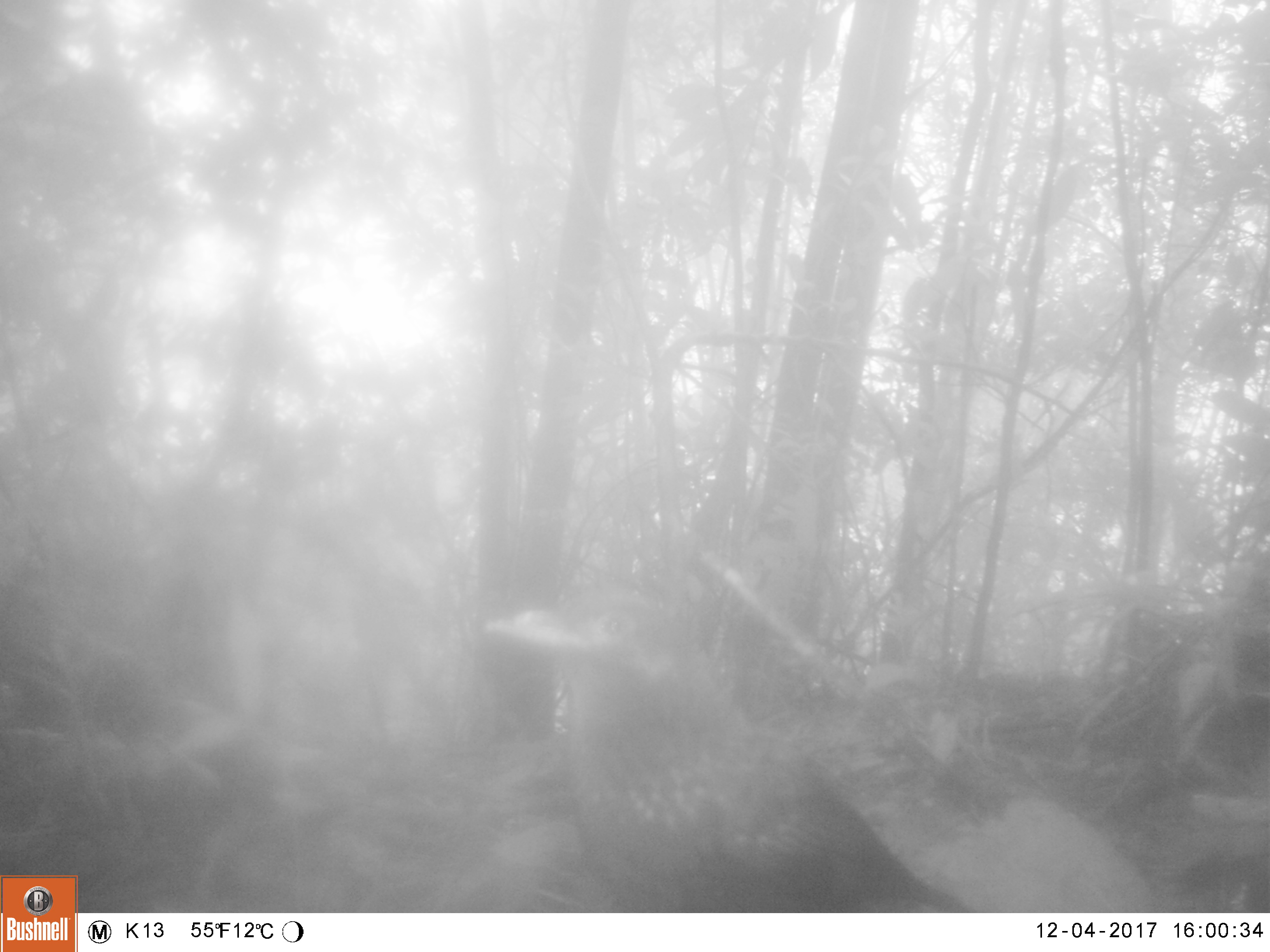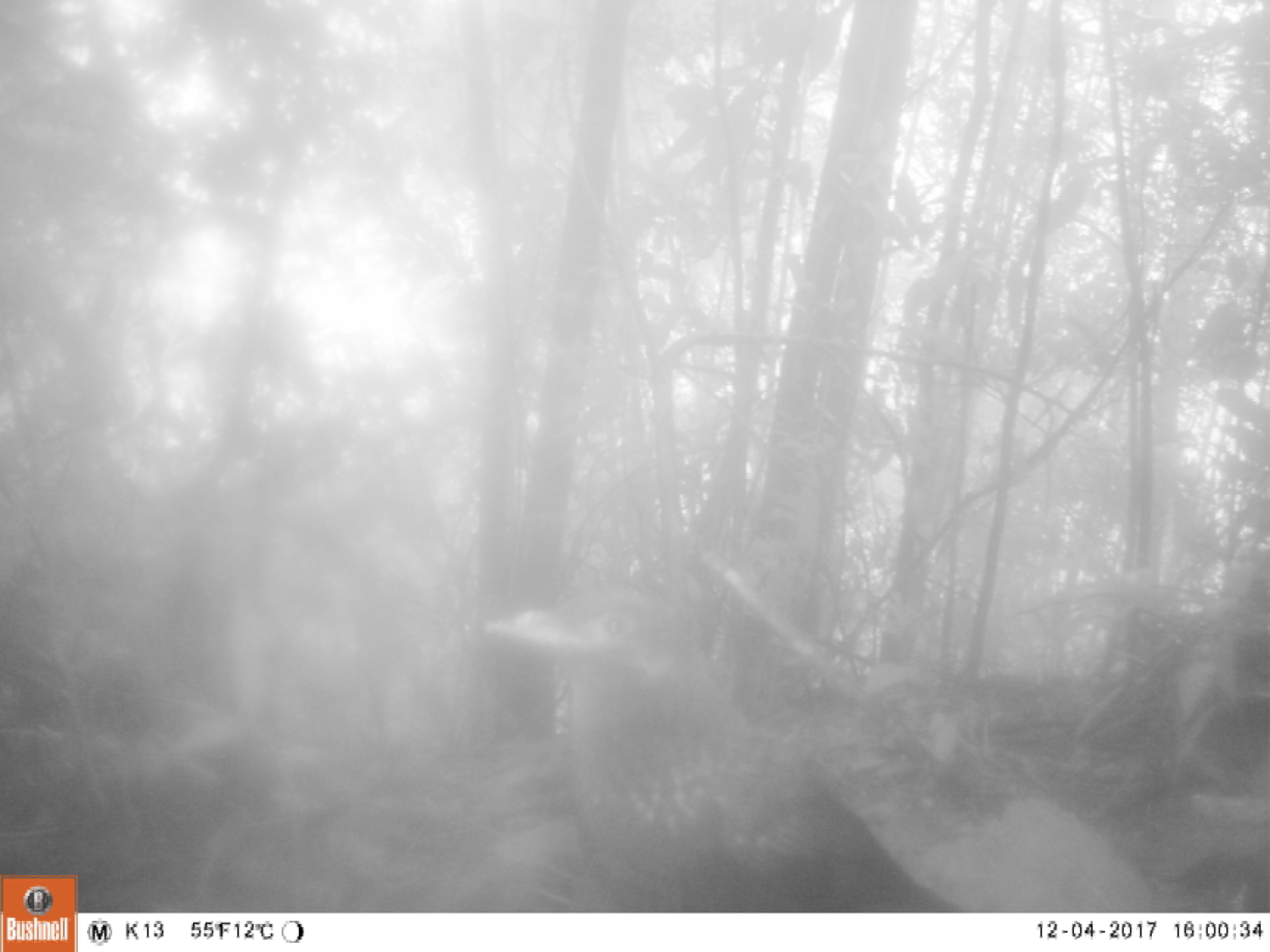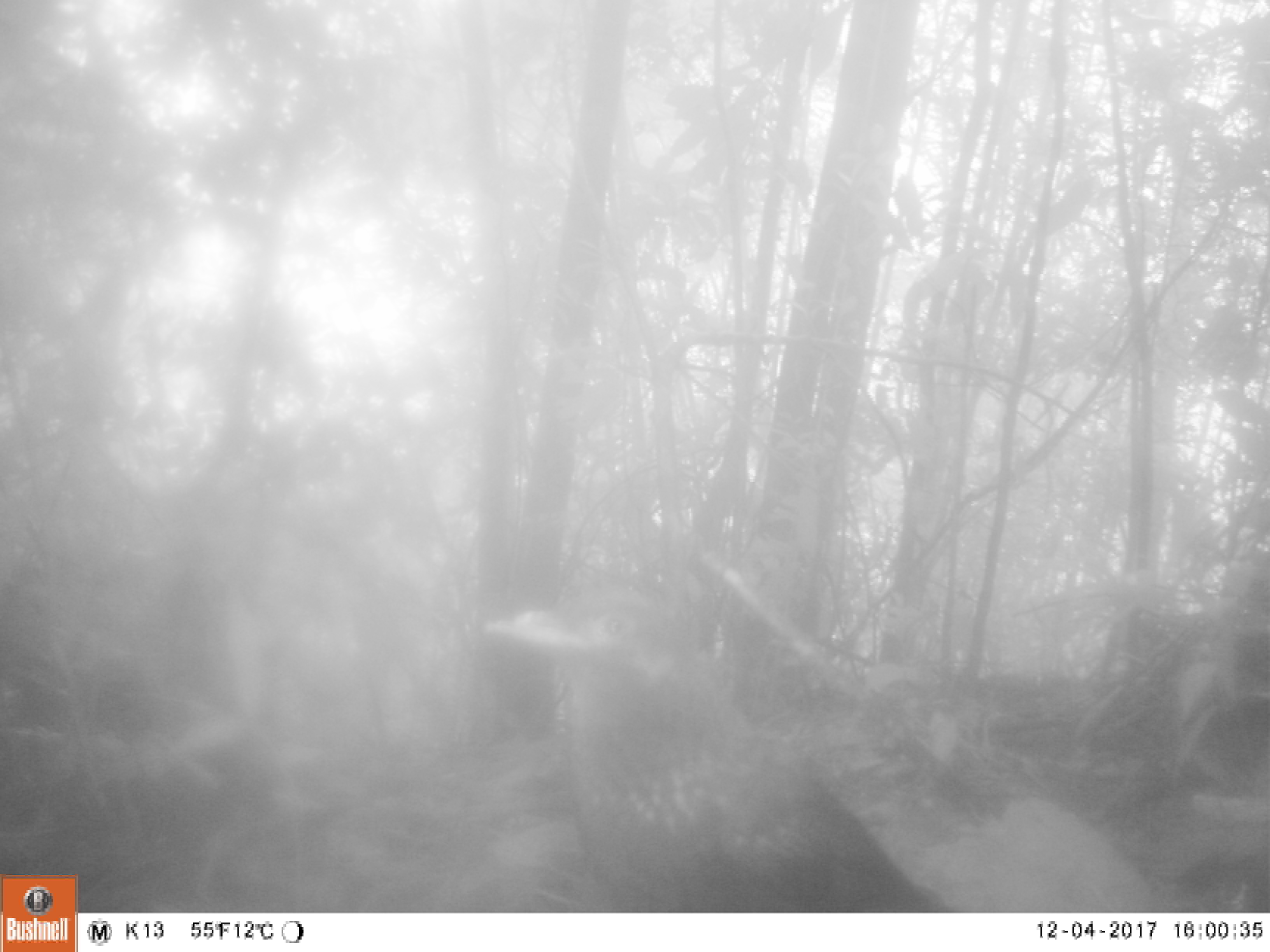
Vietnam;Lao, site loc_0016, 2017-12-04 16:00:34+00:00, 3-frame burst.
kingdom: Animalia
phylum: Chordata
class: Aves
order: Passeriformes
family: Pittidae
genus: Hydrornis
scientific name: Hydrornis cyaneus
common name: blue pitta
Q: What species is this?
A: Blue pitta (Hydrornis cyaneus).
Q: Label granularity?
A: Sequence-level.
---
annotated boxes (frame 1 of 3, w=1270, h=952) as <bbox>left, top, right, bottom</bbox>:
blue pitta: <bbox>484, 586, 969, 912</bbox>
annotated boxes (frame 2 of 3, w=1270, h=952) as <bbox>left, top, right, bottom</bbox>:
blue pitta: <bbox>484, 586, 969, 912</bbox>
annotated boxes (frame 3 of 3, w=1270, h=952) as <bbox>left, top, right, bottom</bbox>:
blue pitta: <bbox>483, 586, 969, 912</bbox>